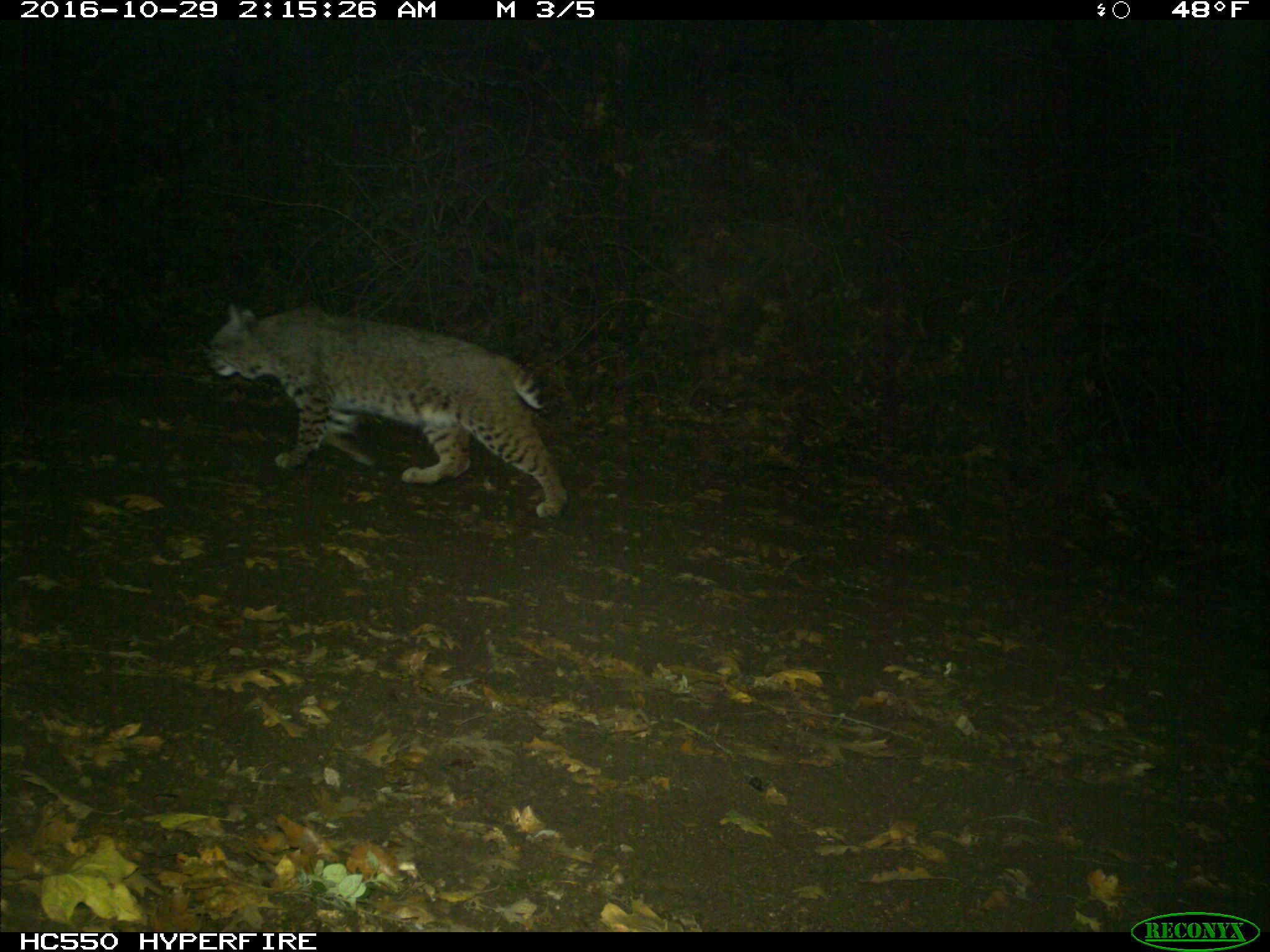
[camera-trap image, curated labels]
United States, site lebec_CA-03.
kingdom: Animalia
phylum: Chordata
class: Mammalia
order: Carnivora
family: Felidae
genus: Lynx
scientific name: Lynx rufus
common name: bobcat